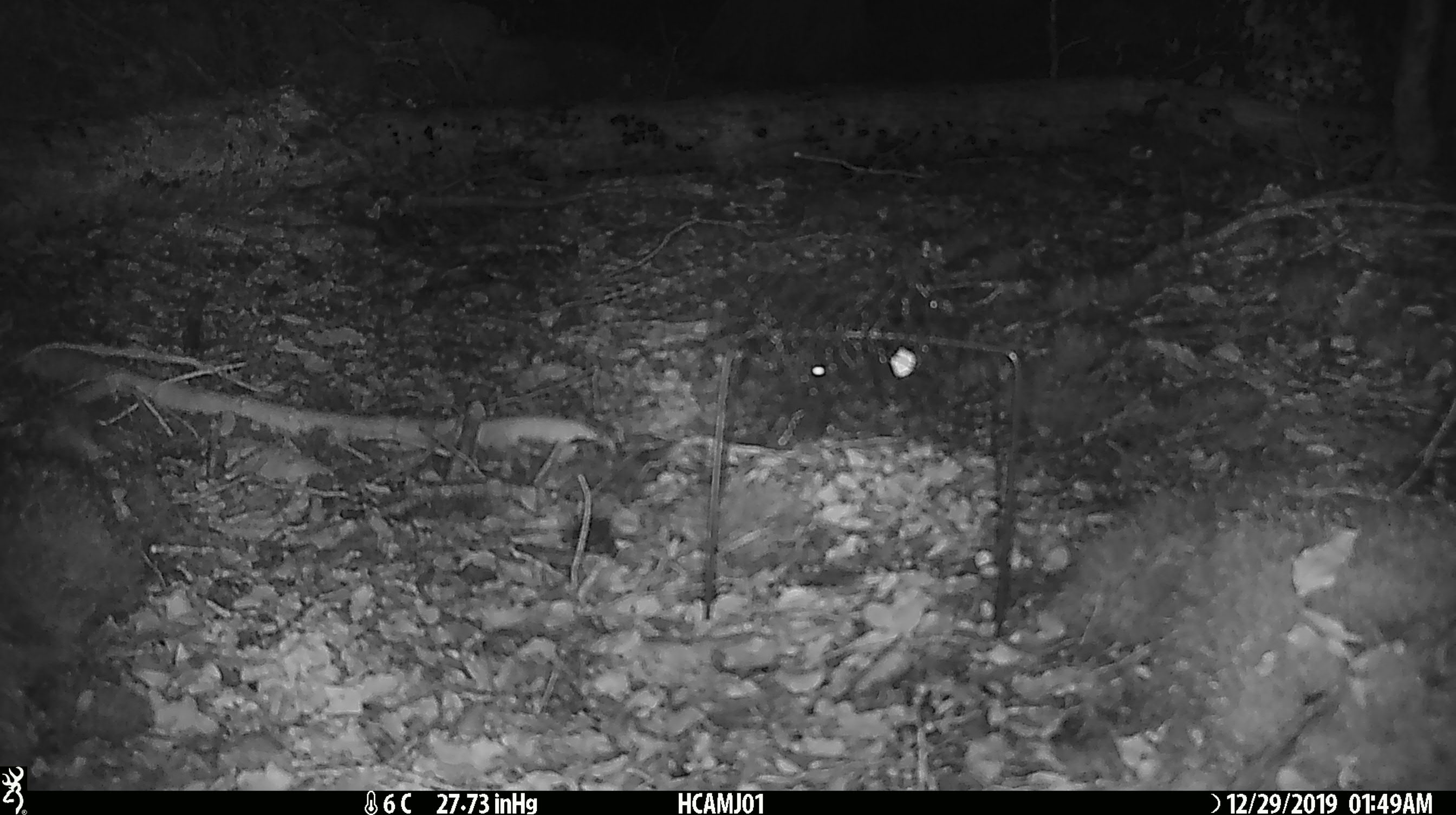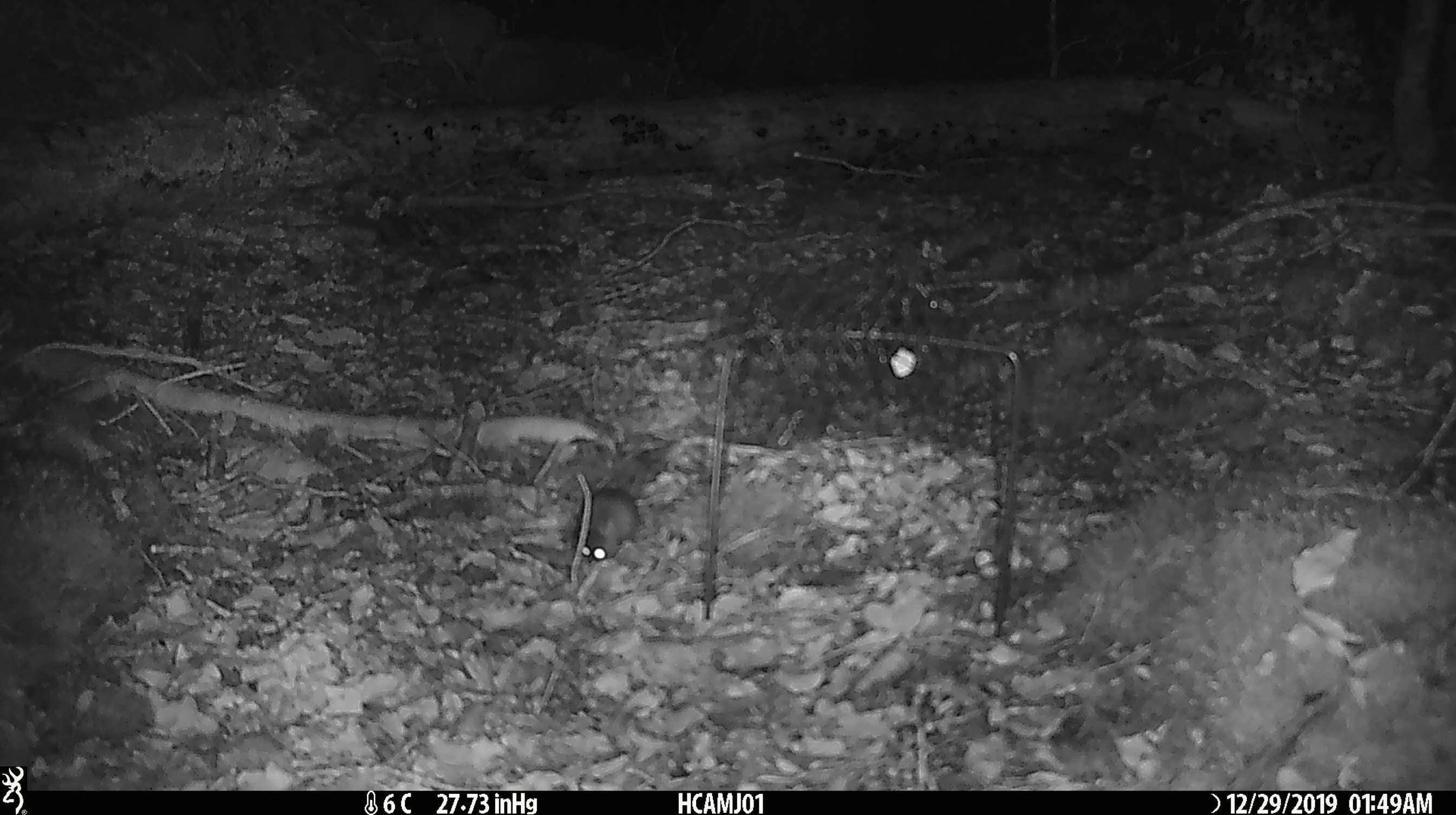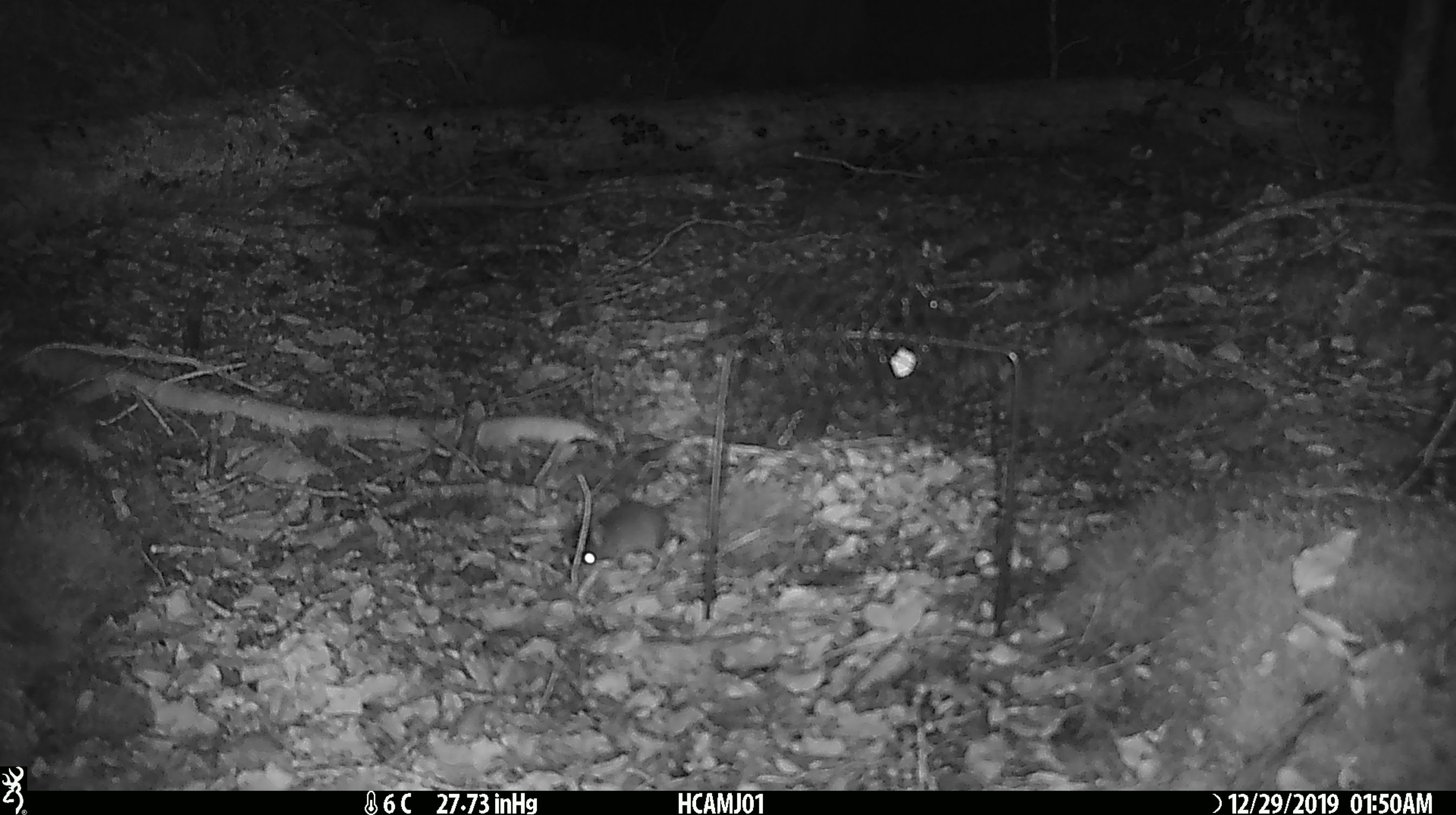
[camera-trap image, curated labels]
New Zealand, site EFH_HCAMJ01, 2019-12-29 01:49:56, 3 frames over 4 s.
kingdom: Animalia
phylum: Chordata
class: Mammalia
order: Rodentia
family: Muridae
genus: Mus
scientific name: Mus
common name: mouse